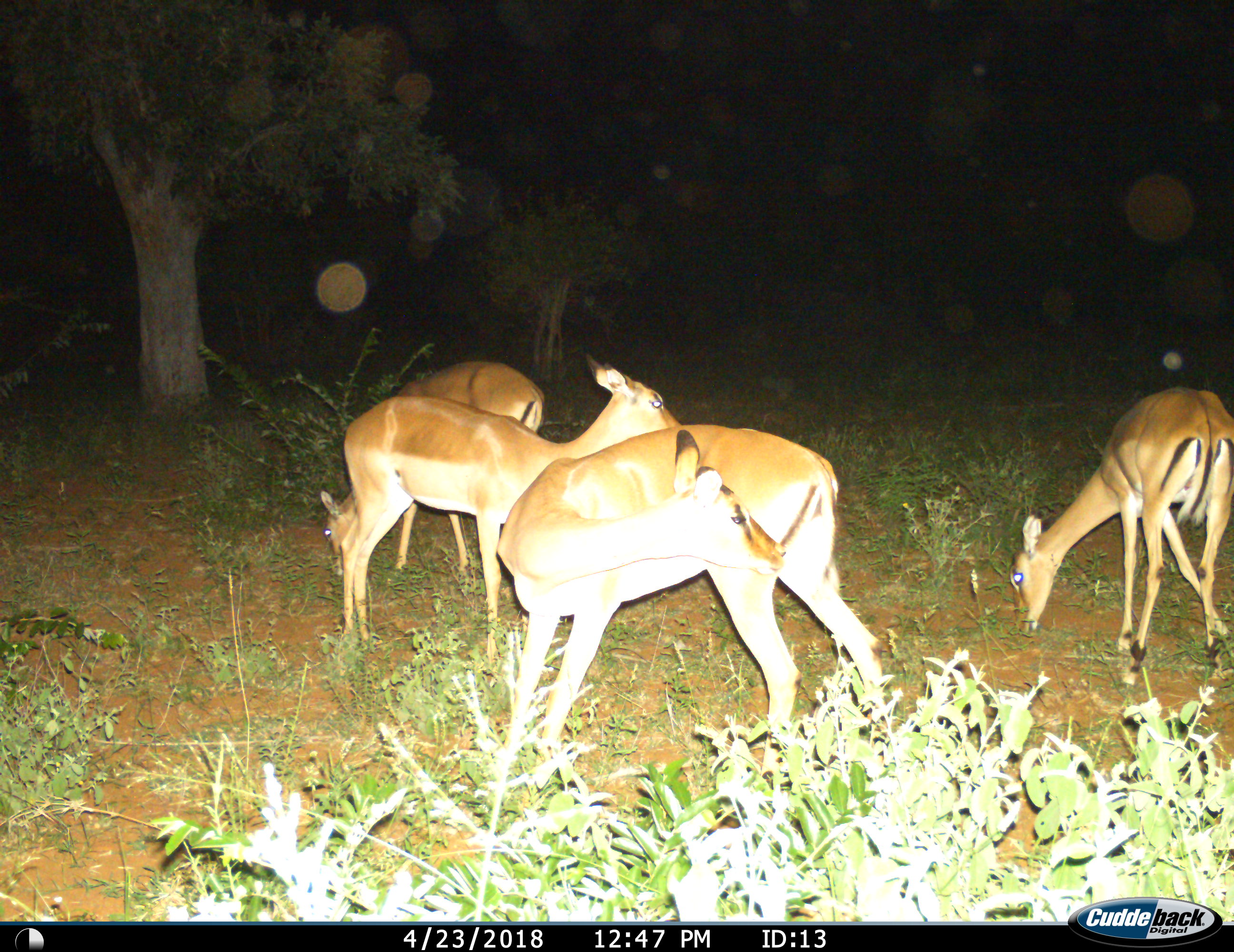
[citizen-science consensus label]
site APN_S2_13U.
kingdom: Animalia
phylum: Chordata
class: Mammalia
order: Artiodactyla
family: Bovidae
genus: Aepyceros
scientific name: Aepyceros melampus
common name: impala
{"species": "impala (Aepyceros melampus)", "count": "4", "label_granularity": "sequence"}